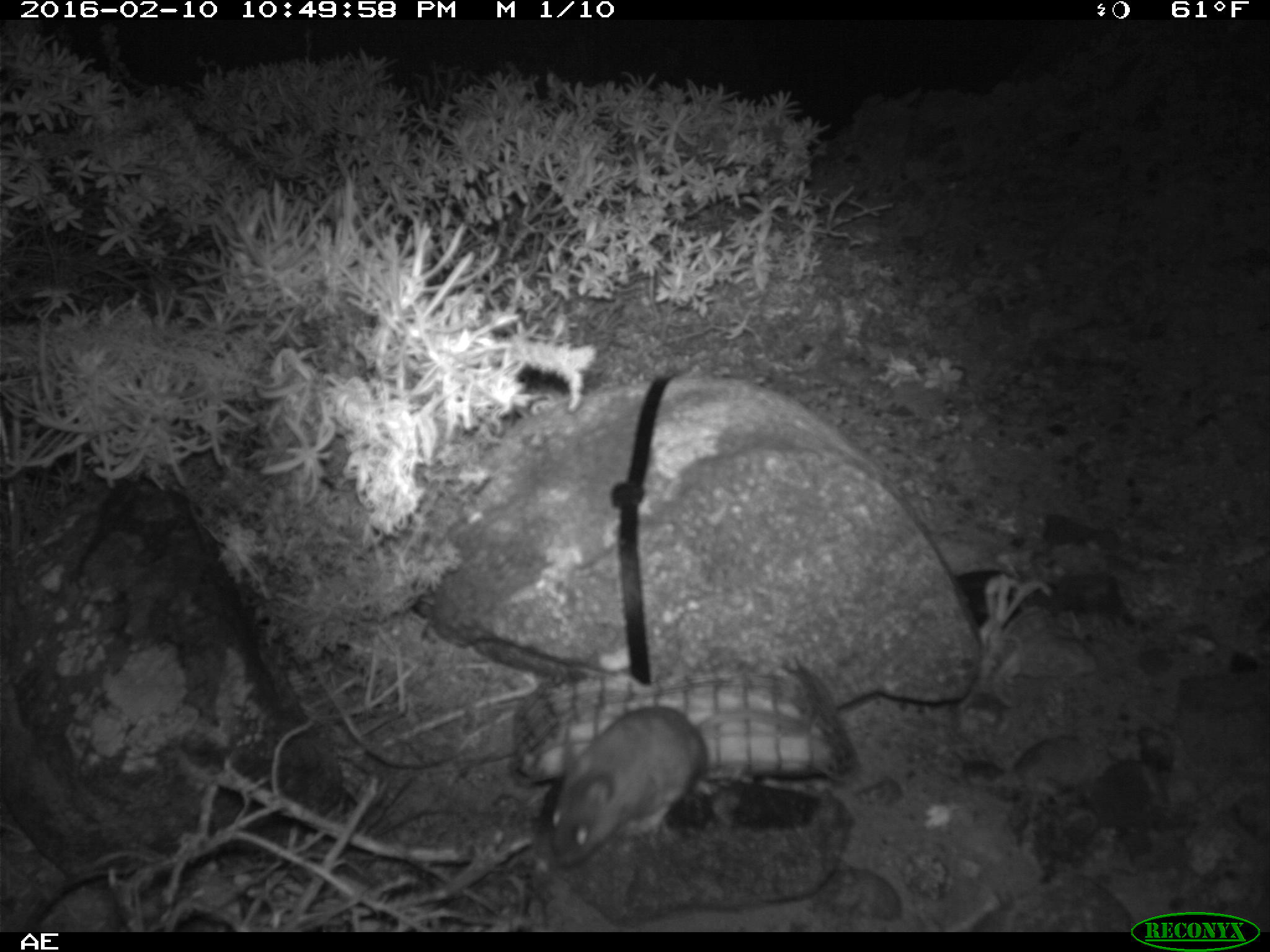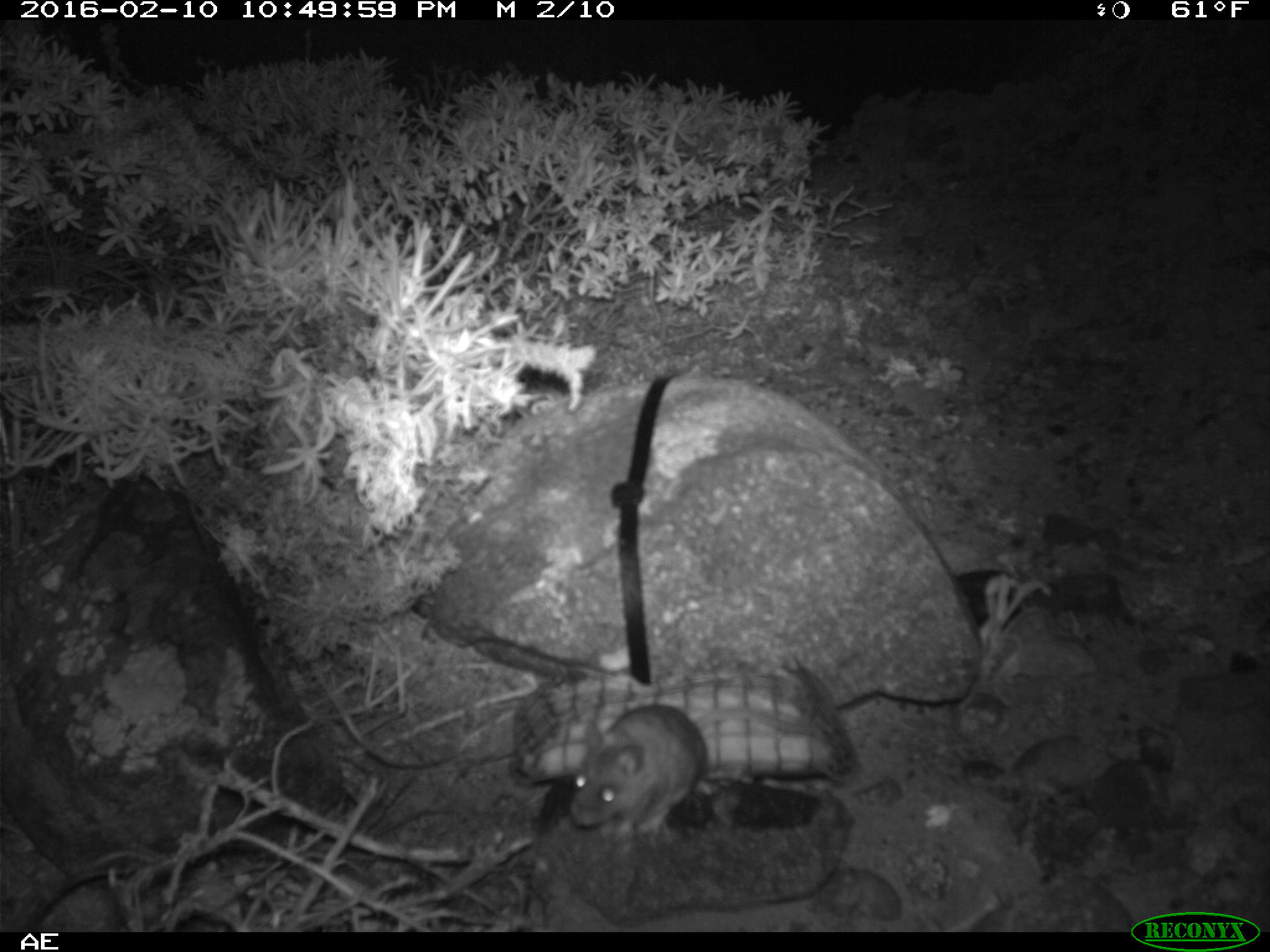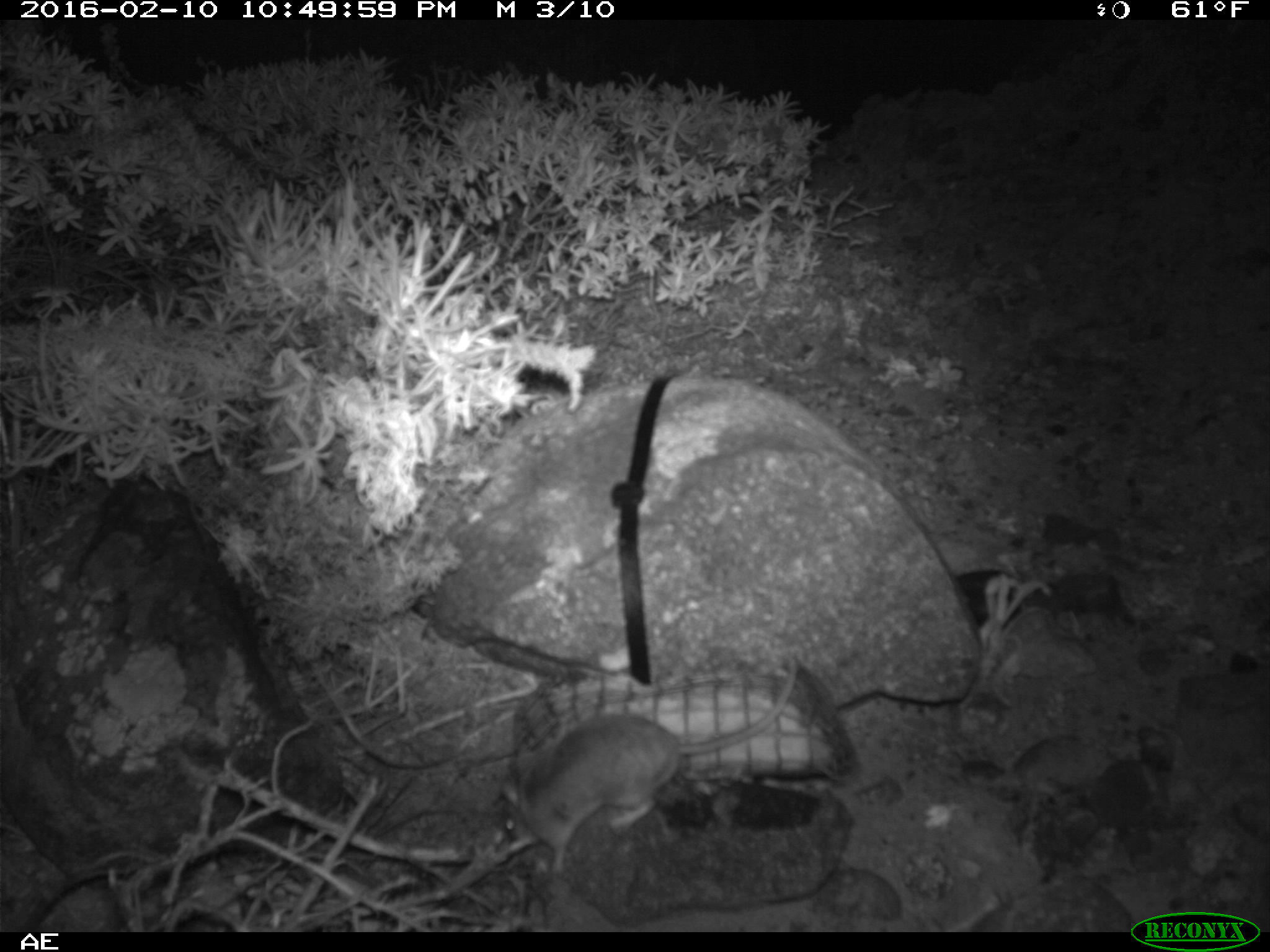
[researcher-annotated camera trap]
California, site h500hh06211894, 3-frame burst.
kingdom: Animalia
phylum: Chordata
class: Mammalia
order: Rodentia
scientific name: Rodentia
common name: rodent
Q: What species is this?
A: Rodent (Rodentia).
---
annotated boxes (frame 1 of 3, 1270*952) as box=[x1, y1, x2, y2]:
rodent: box=[546, 702, 810, 866]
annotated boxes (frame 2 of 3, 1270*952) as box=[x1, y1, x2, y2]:
rodent: box=[566, 700, 703, 843]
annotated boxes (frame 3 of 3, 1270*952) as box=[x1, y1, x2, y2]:
rodent: box=[495, 654, 799, 879]